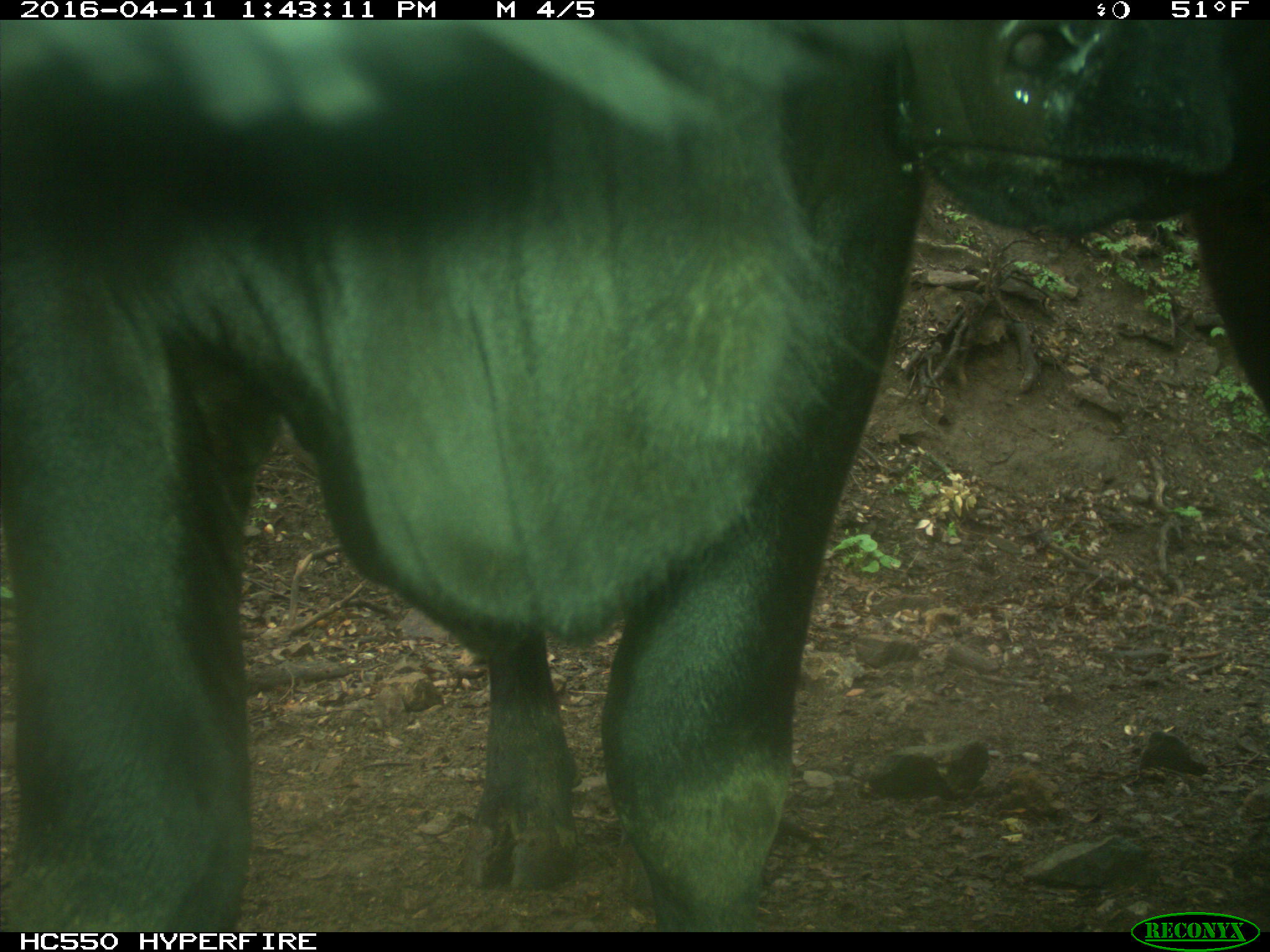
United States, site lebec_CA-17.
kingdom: Animalia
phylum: Chordata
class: Mammalia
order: Artiodactyla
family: Bovidae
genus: Bos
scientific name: Bos taurus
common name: domestic cow